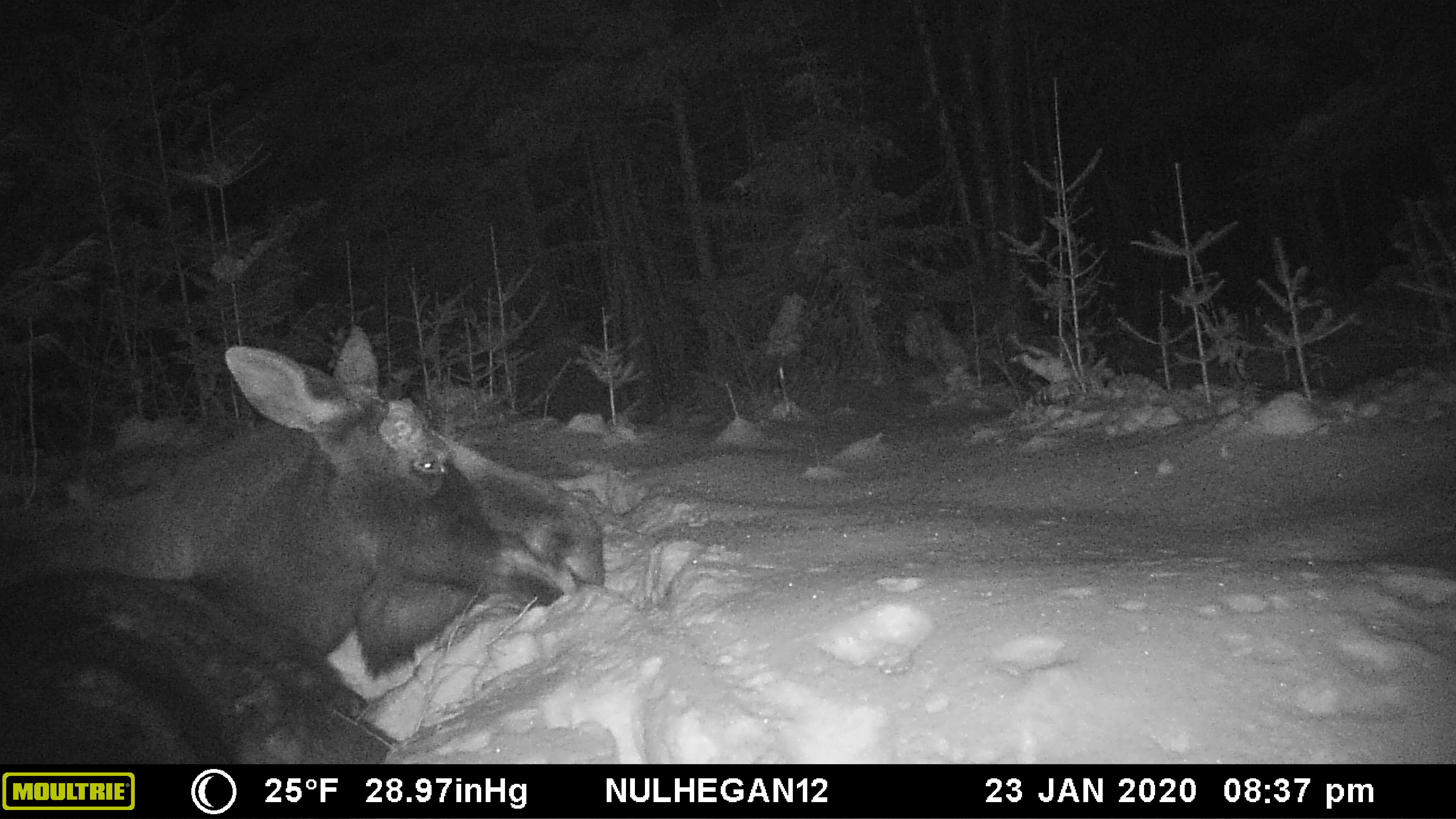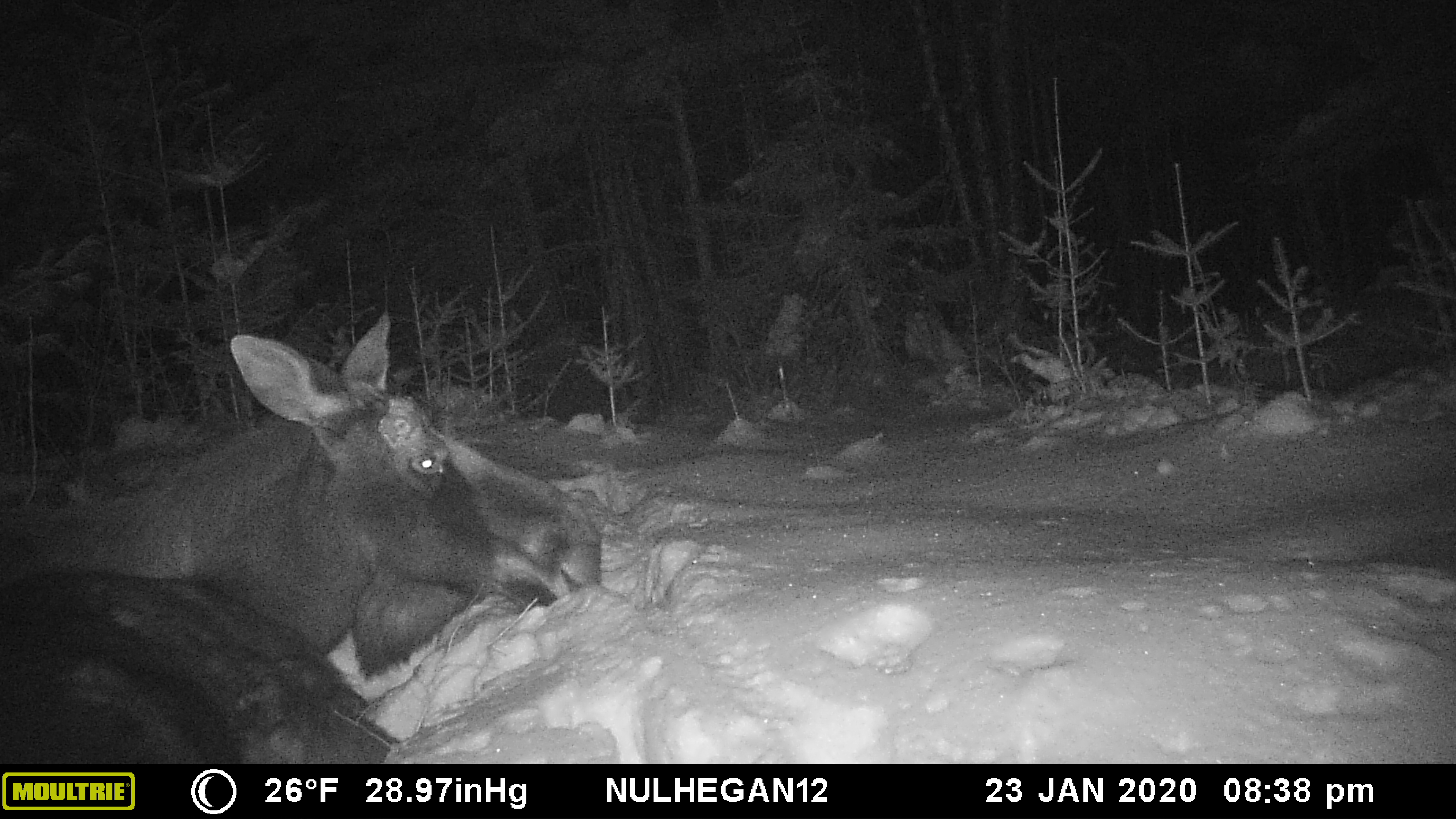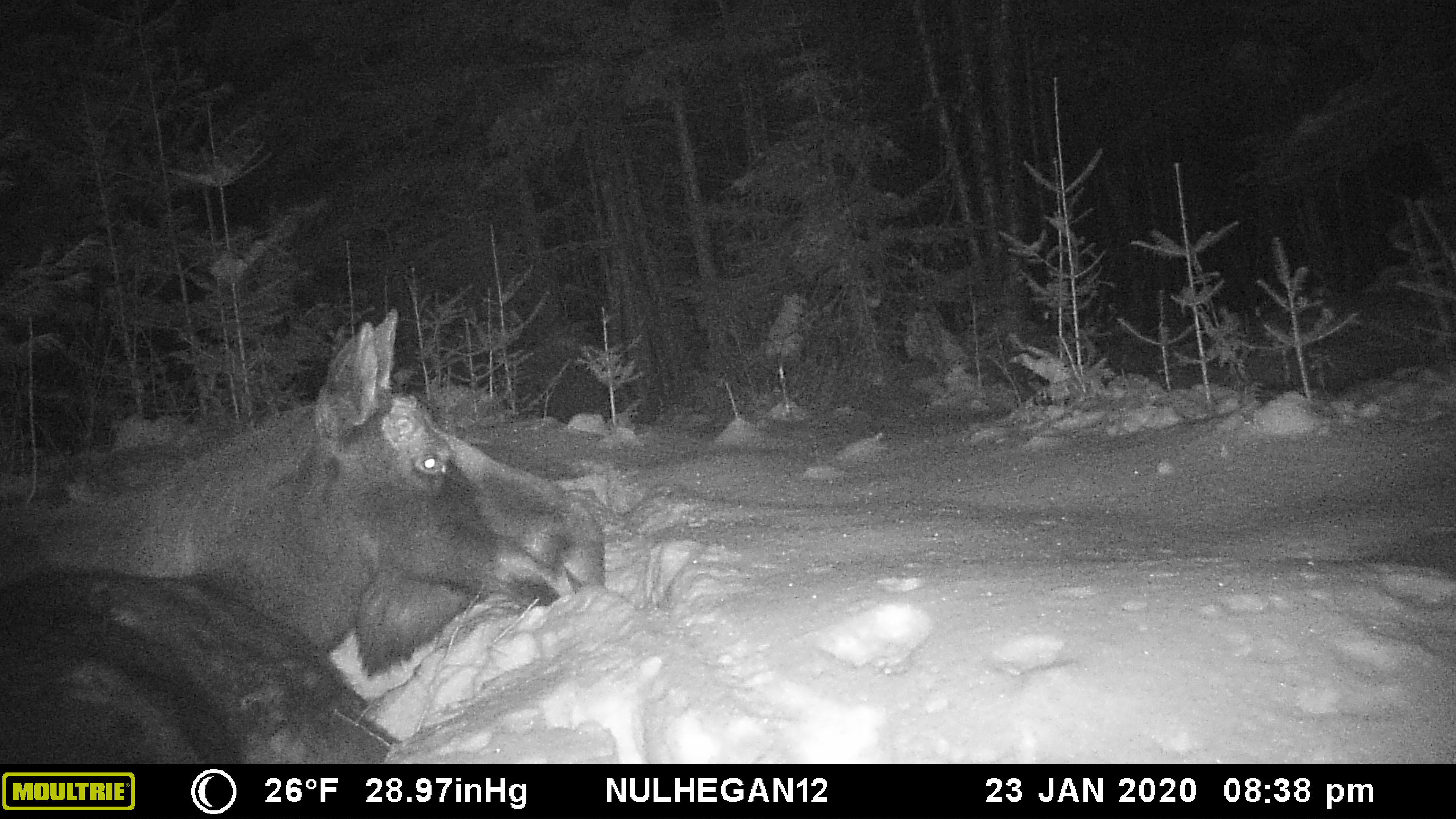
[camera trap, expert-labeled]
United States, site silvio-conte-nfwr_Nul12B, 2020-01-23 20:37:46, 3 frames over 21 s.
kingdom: Animalia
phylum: Chordata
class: Mammalia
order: Artiodactyla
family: Cervidae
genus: Alces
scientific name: Alces alces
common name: moose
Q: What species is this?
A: Moose (Alces alces).